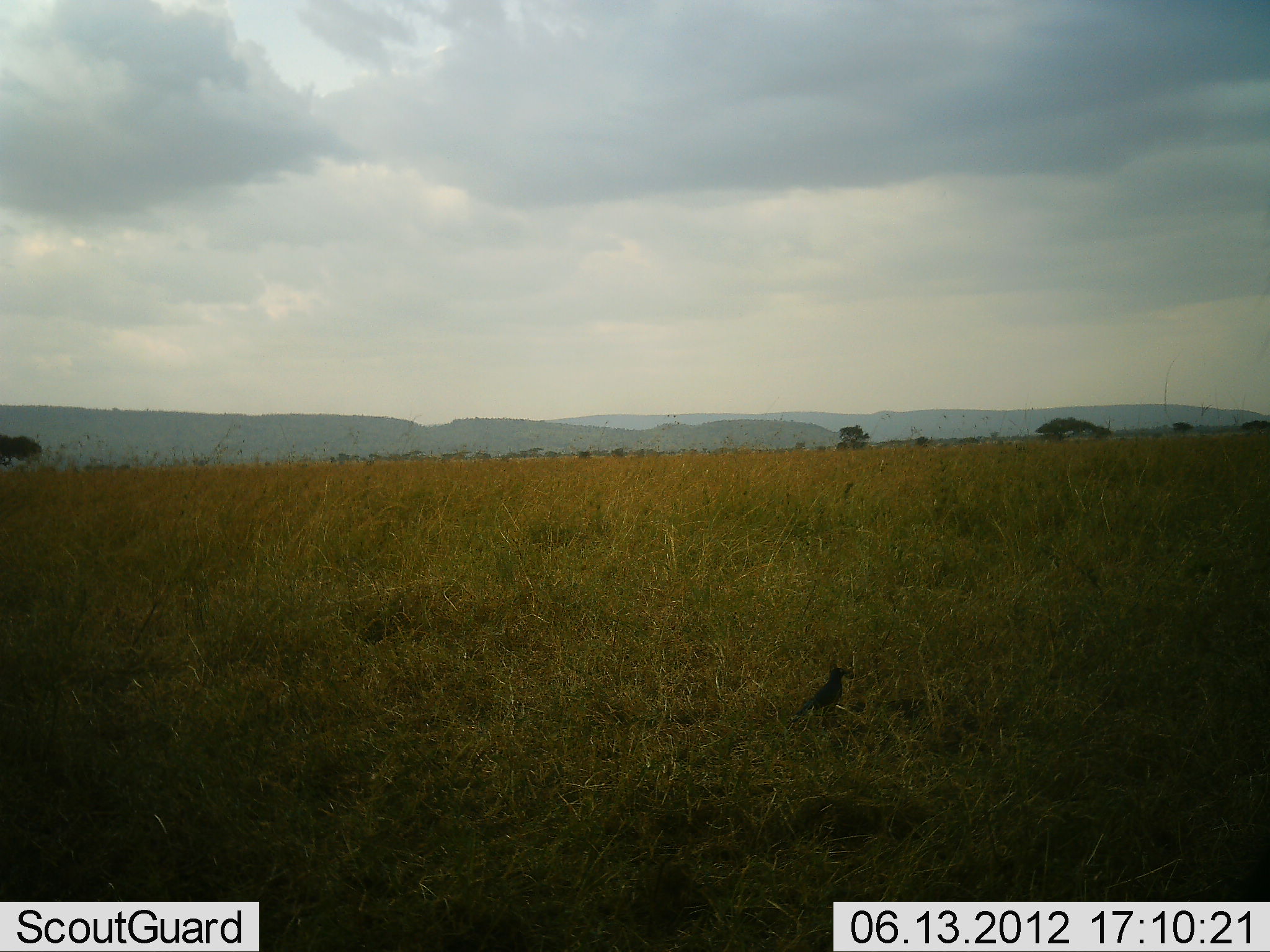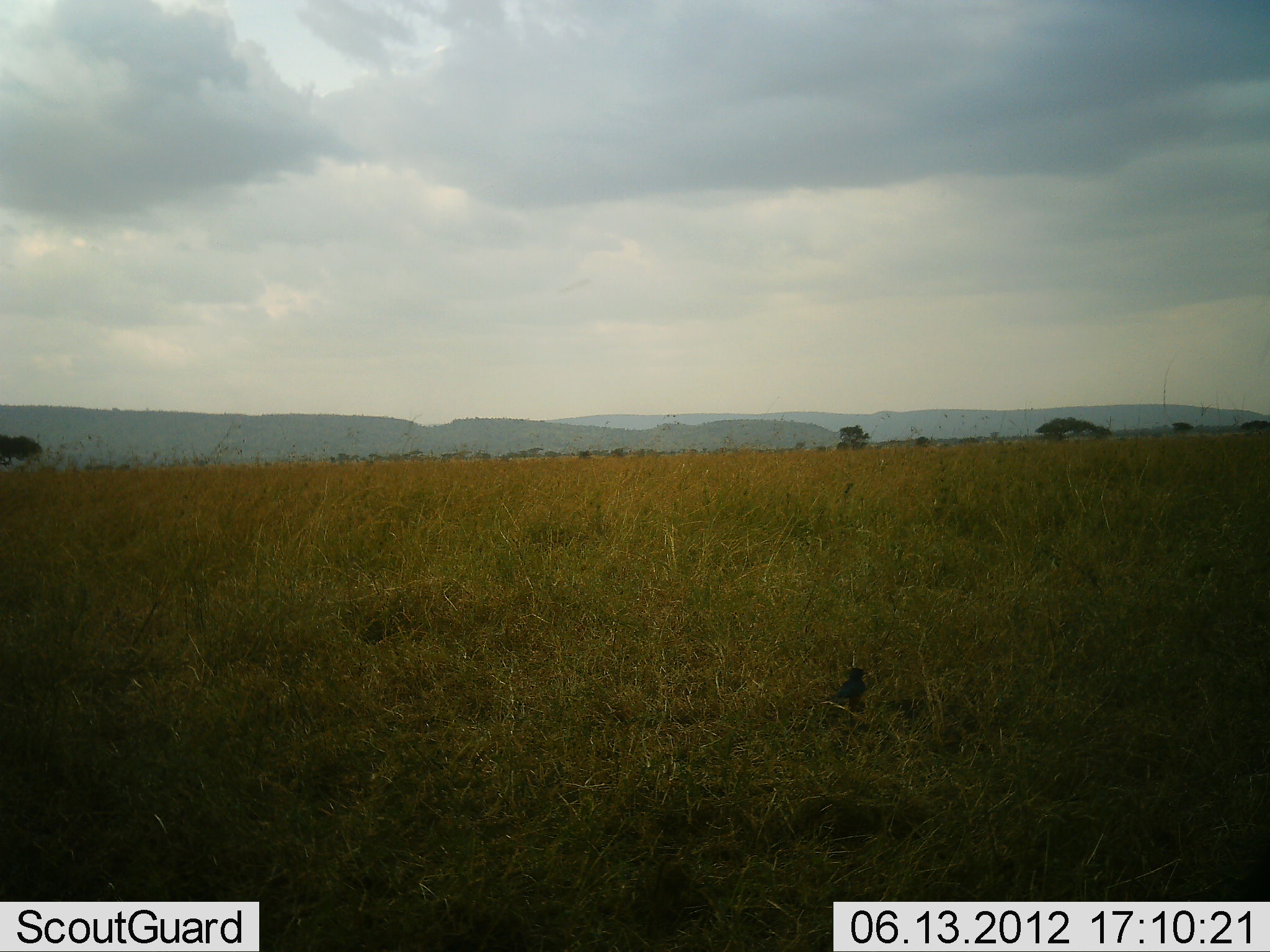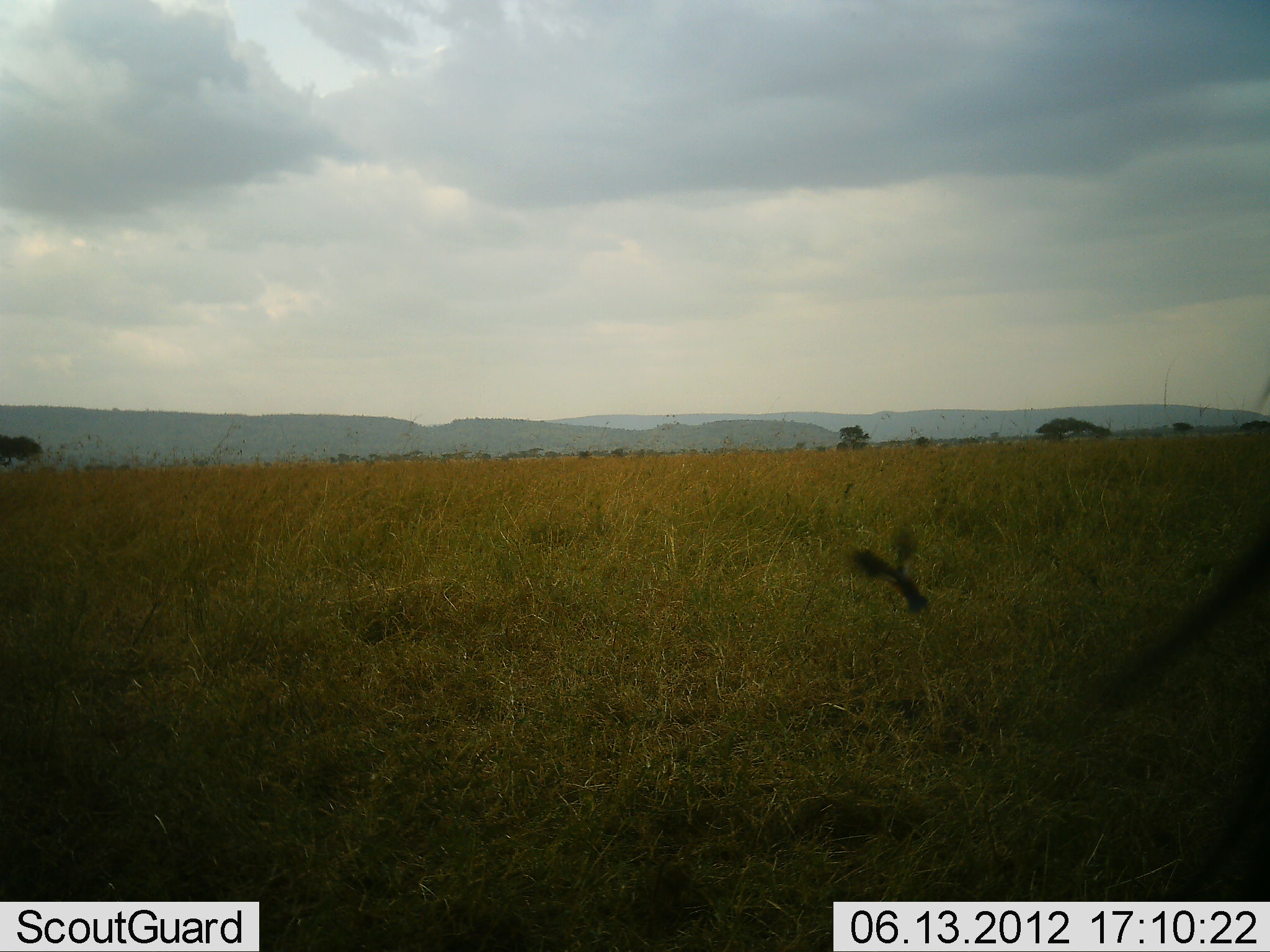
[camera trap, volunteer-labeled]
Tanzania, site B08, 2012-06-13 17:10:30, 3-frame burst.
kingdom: Animalia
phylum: Chordata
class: Aves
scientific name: Aves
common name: bird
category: otherbird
Otherbird (bird) (Aves), count 1. Behavior (volunteer vote fractions): standing 15%, resting 0%, moving 100%, interacting 0%. Young present (vote fraction): 0%. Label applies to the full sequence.